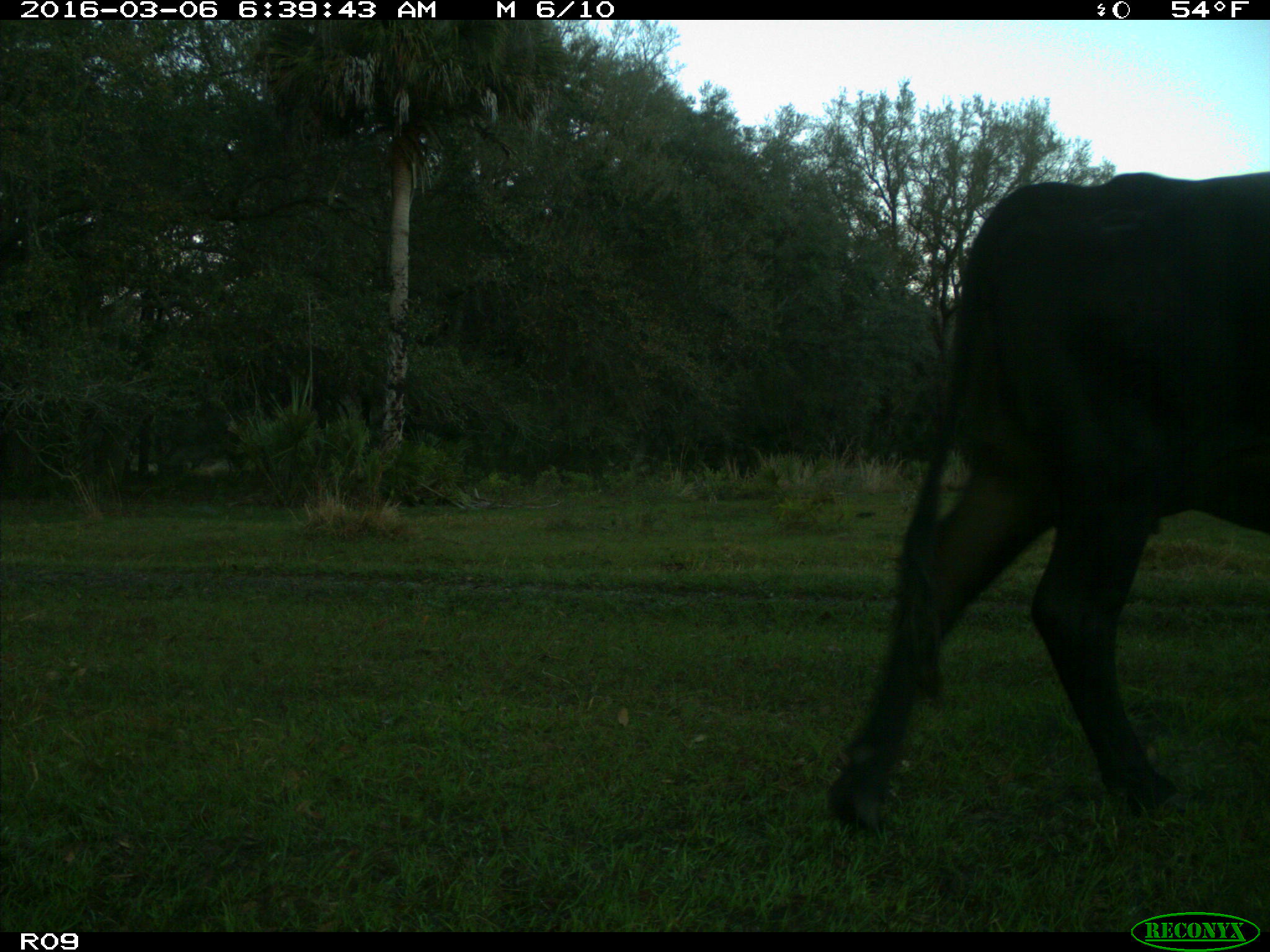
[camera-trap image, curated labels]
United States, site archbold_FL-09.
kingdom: Animalia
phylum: Chordata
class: Mammalia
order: Artiodactyla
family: Bovidae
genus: Bos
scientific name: Bos taurus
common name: domestic cow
Bos taurus (domestic cow).